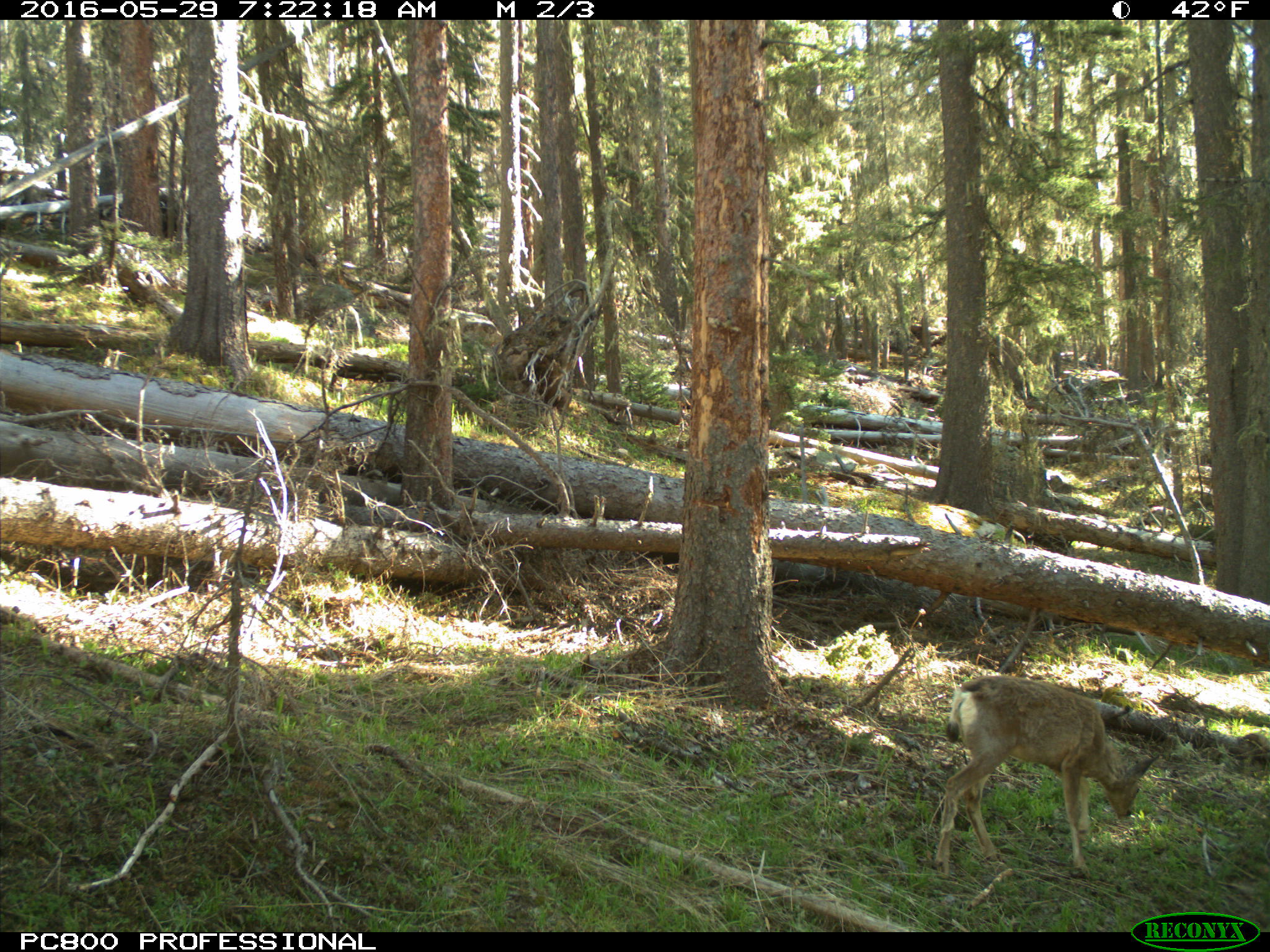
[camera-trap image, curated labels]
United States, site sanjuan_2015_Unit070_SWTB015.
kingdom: Animalia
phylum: Chordata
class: Mammalia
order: Artiodactyla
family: Cervidae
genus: Odocoileus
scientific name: Odocoileus hemionus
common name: mule deer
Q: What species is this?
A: Odocoileus hemionus (mule deer).